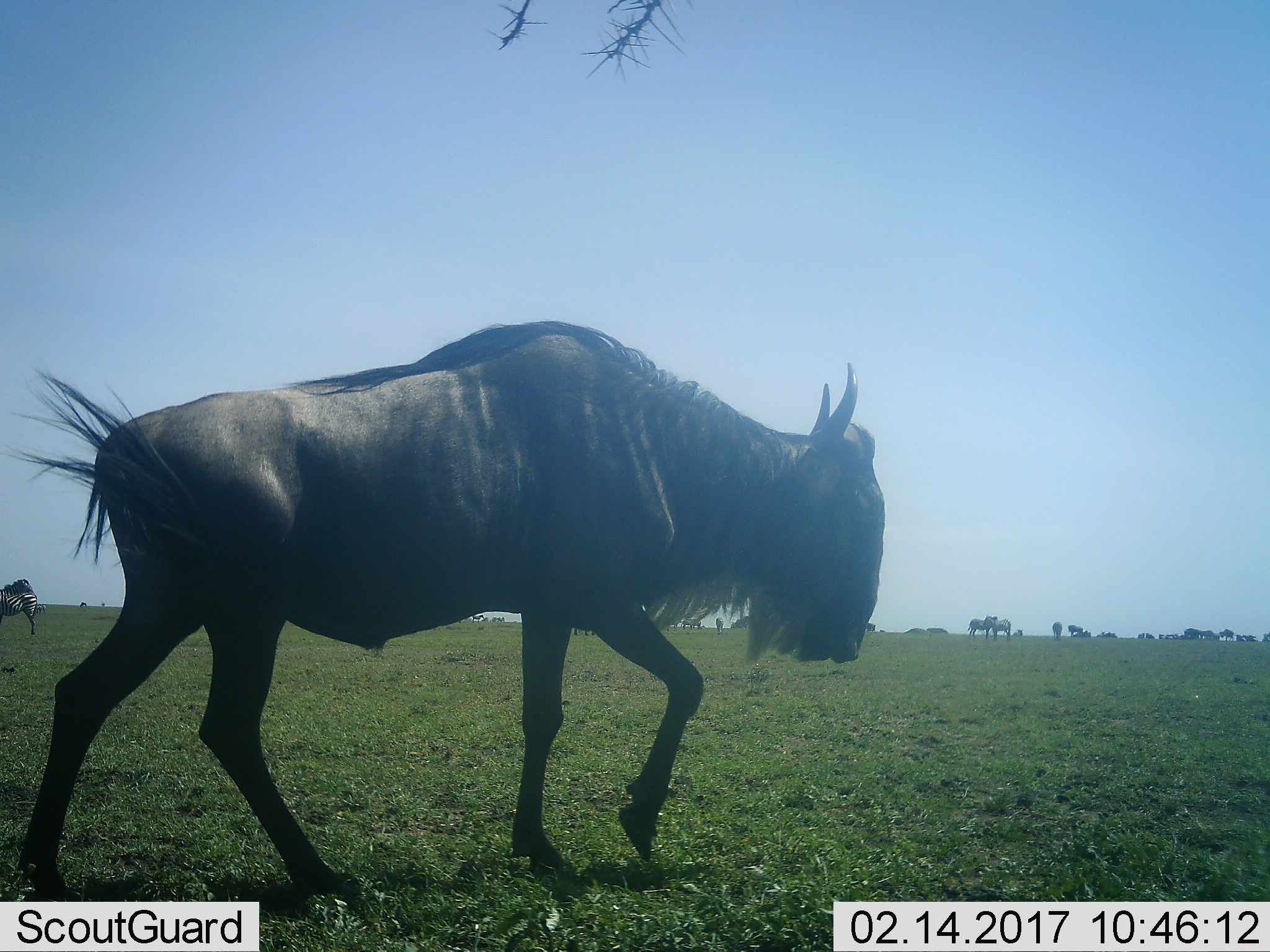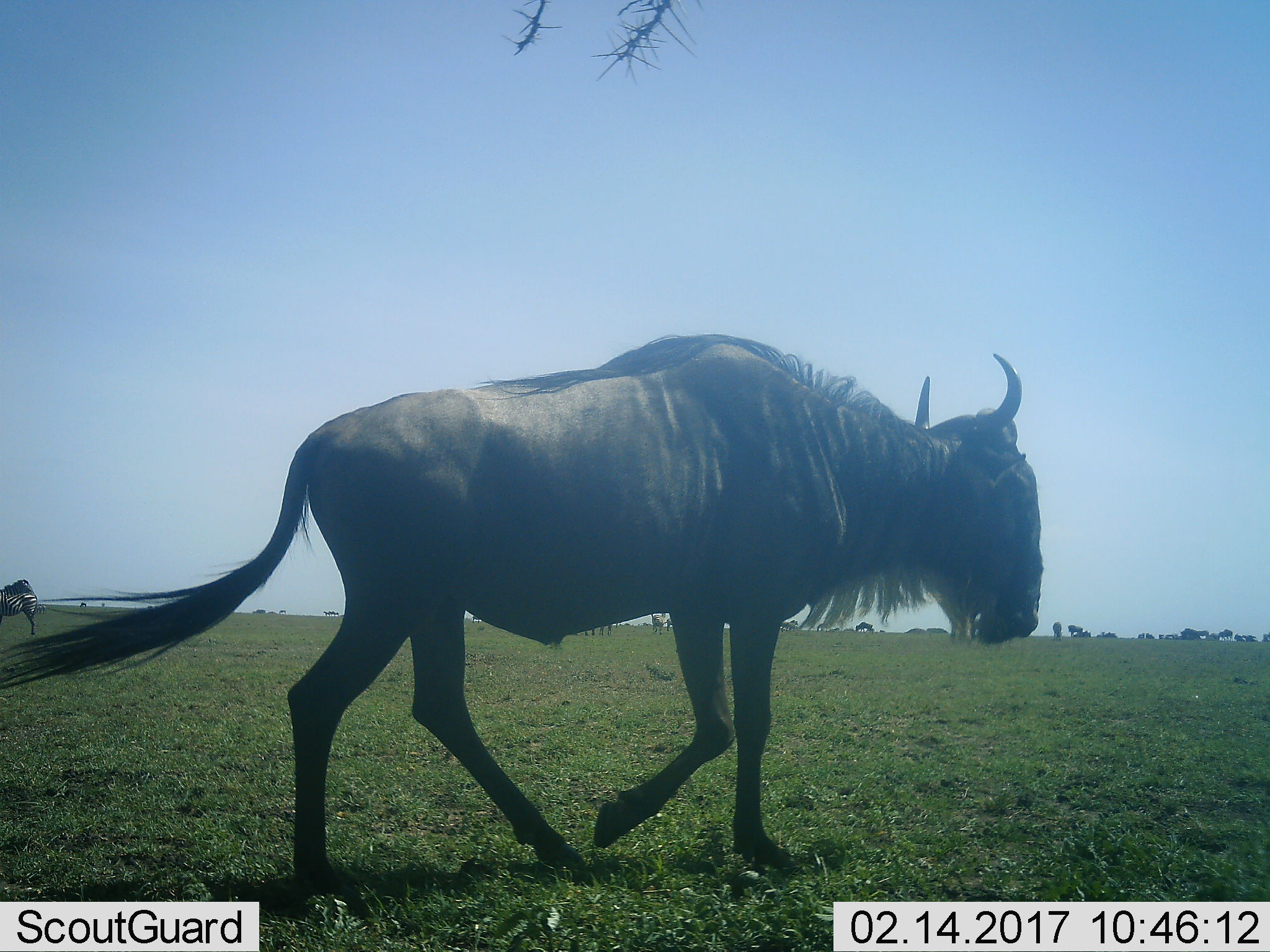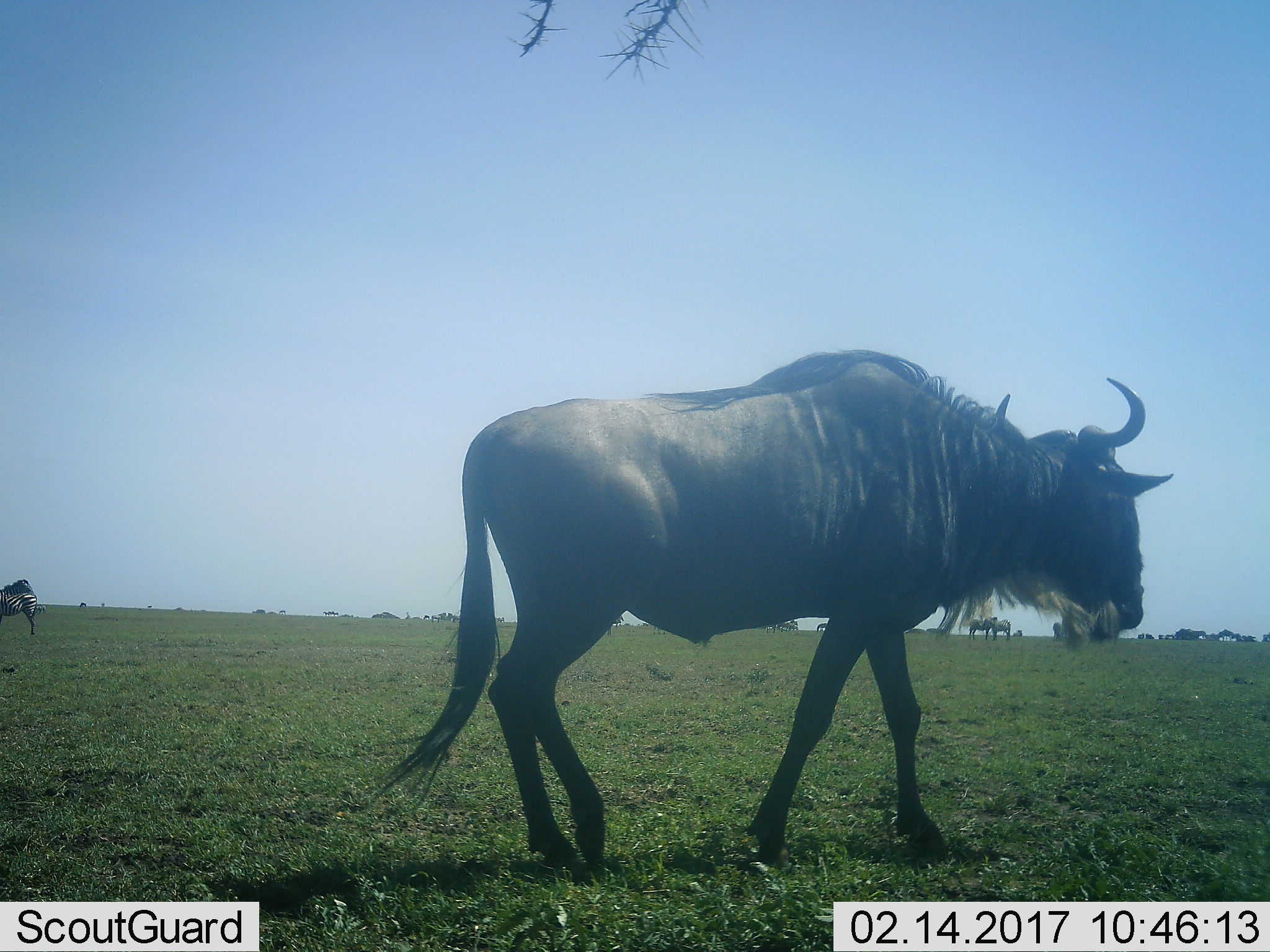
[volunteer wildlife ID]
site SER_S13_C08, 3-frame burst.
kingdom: Animalia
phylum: Chordata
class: Mammalia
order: Artiodactyla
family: Bovidae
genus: Connochaetes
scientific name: Connochaetes taurinus taurinus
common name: blue wildebeest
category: wildebeestblue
Wildebeestblue (blue wildebeest) (Connochaetes taurinus taurinus), count 1. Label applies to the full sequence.